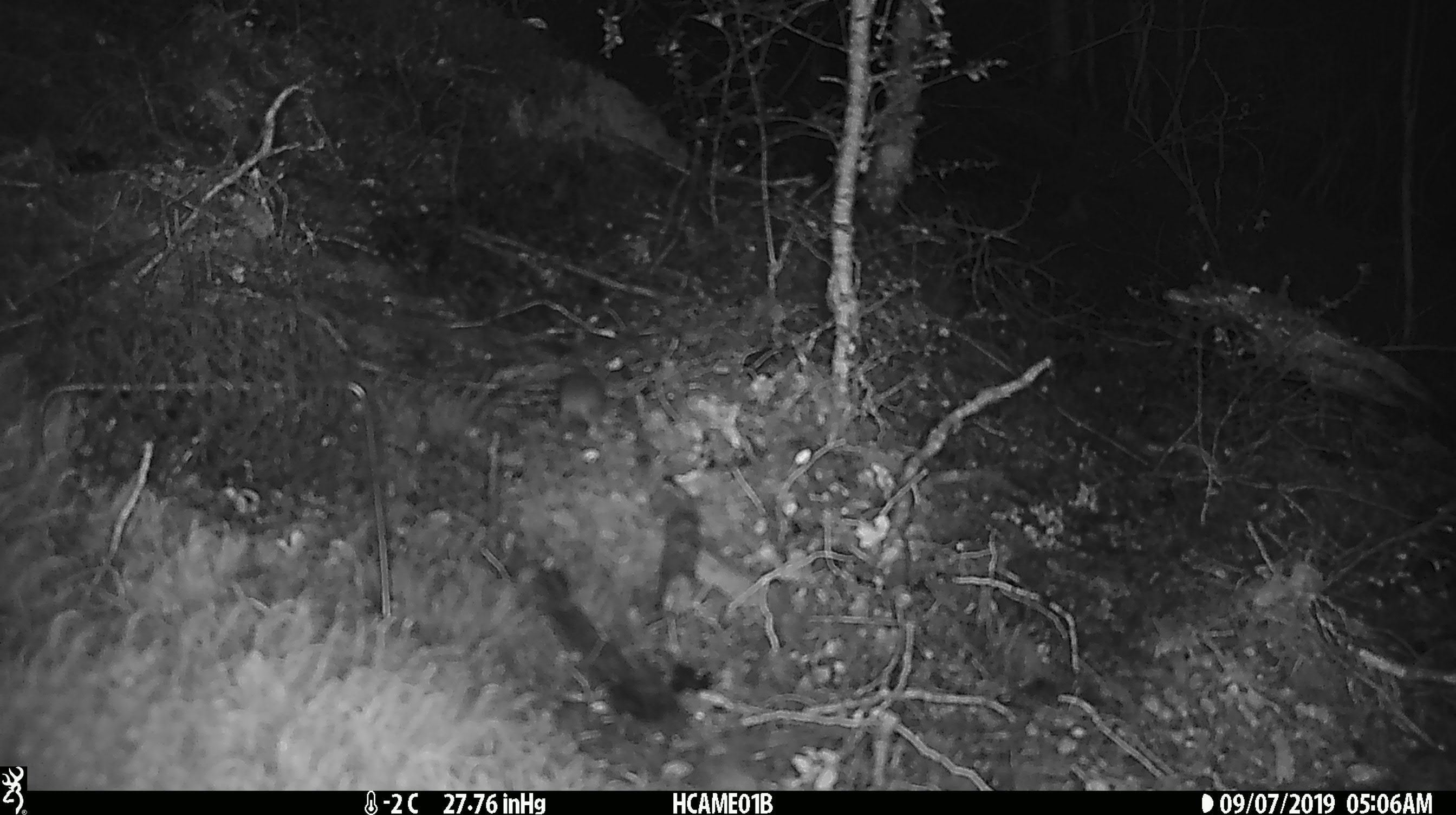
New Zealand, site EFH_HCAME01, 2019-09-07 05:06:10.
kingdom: Animalia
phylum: Chordata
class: Mammalia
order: Rodentia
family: Muridae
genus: Mus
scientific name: Mus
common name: mouse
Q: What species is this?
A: Mouse (Mus).